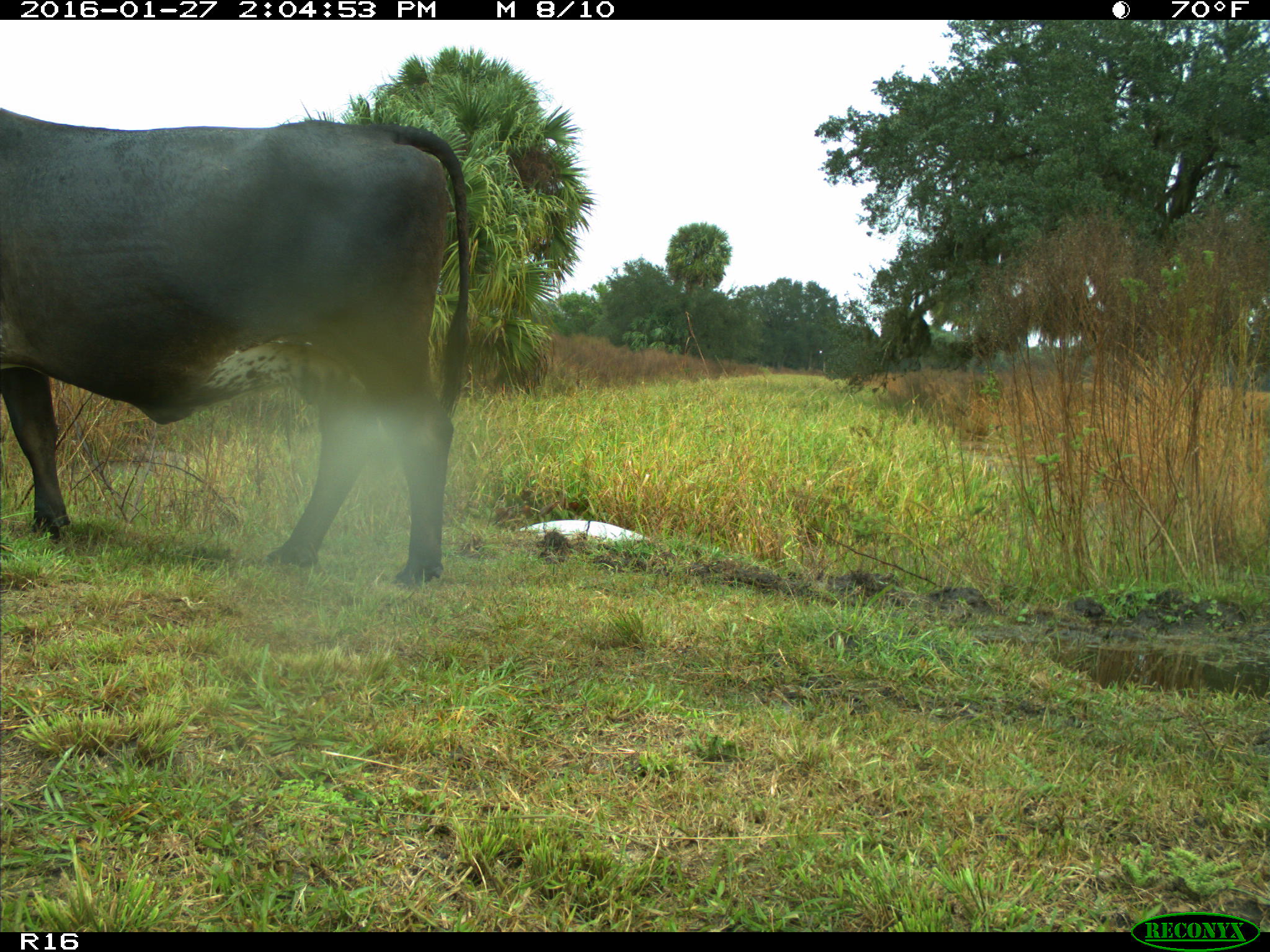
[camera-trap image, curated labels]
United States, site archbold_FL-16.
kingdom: Animalia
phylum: Chordata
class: Mammalia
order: Artiodactyla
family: Bovidae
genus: Bos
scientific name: Bos taurus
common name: domestic cow